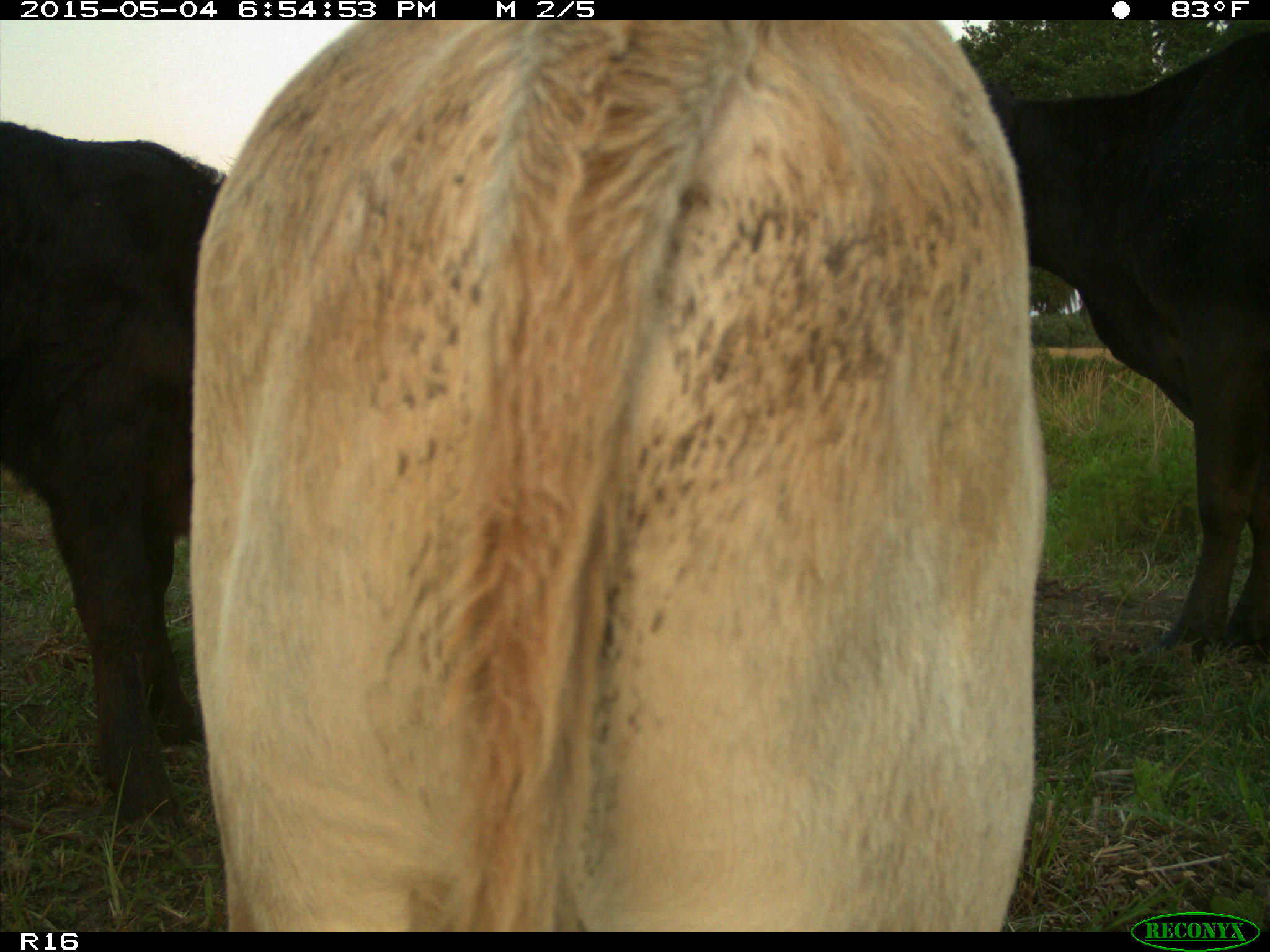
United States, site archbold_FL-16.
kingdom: Animalia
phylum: Chordata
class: Mammalia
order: Artiodactyla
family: Bovidae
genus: Bos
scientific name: Bos taurus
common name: domestic cow